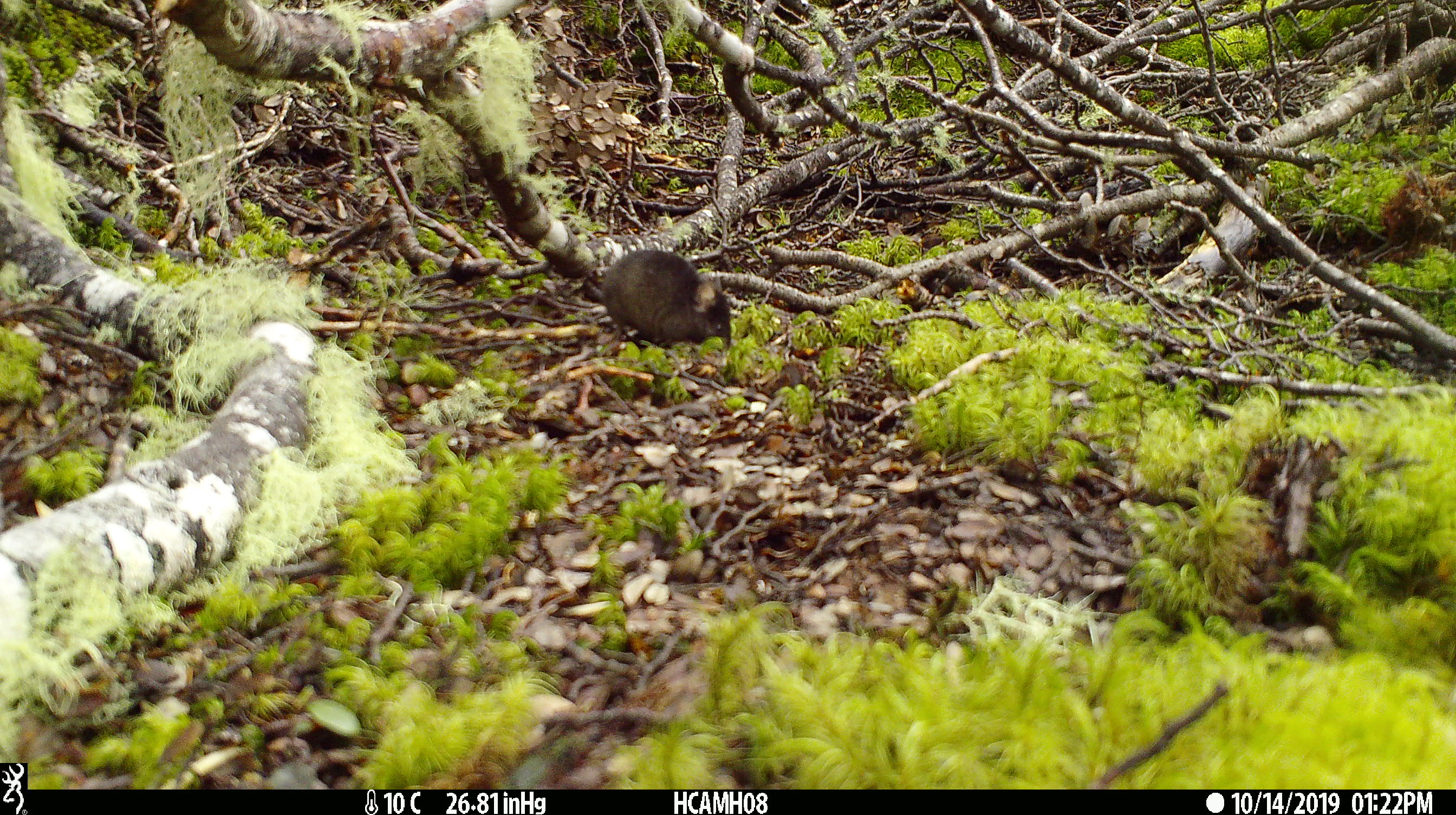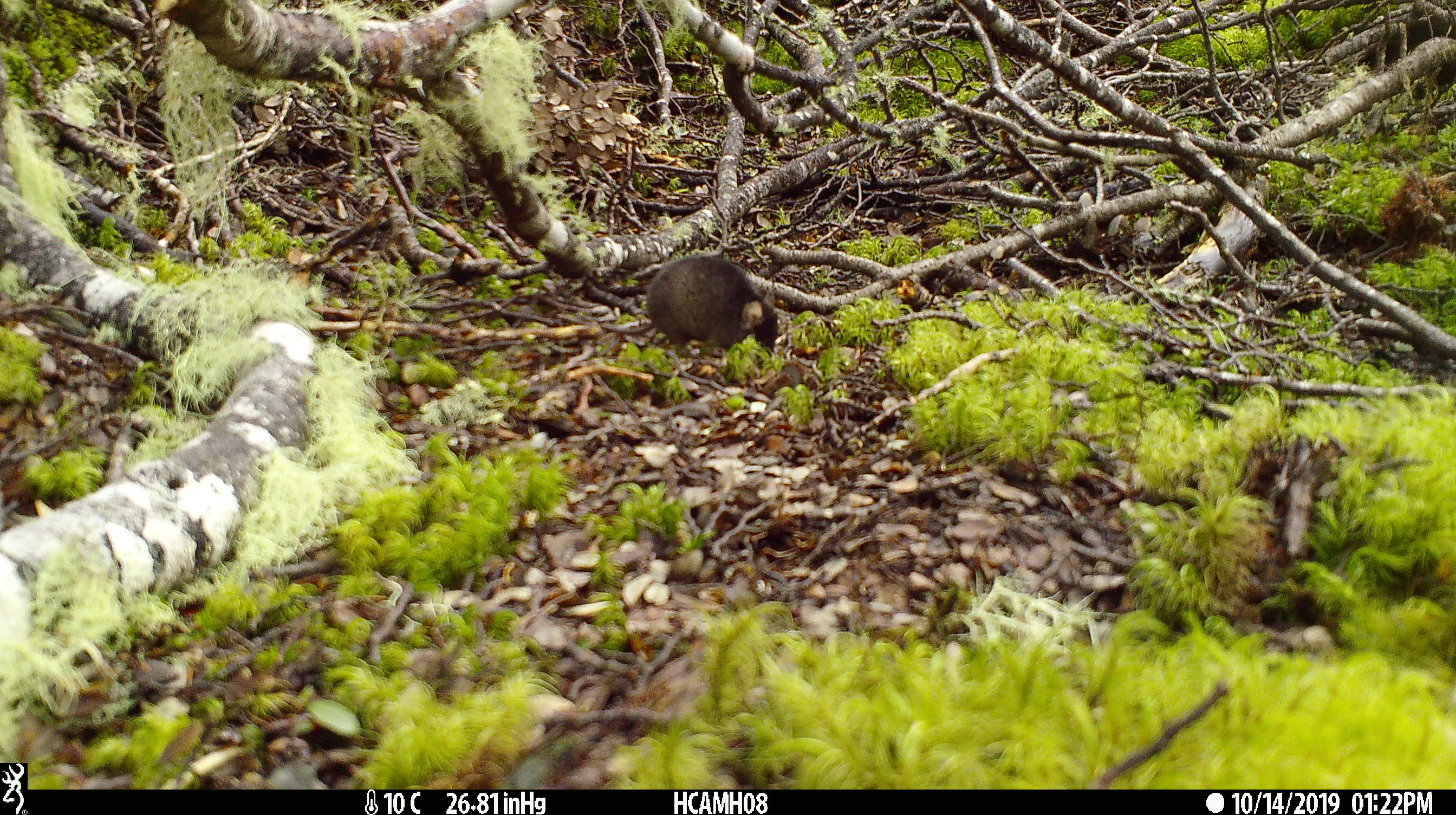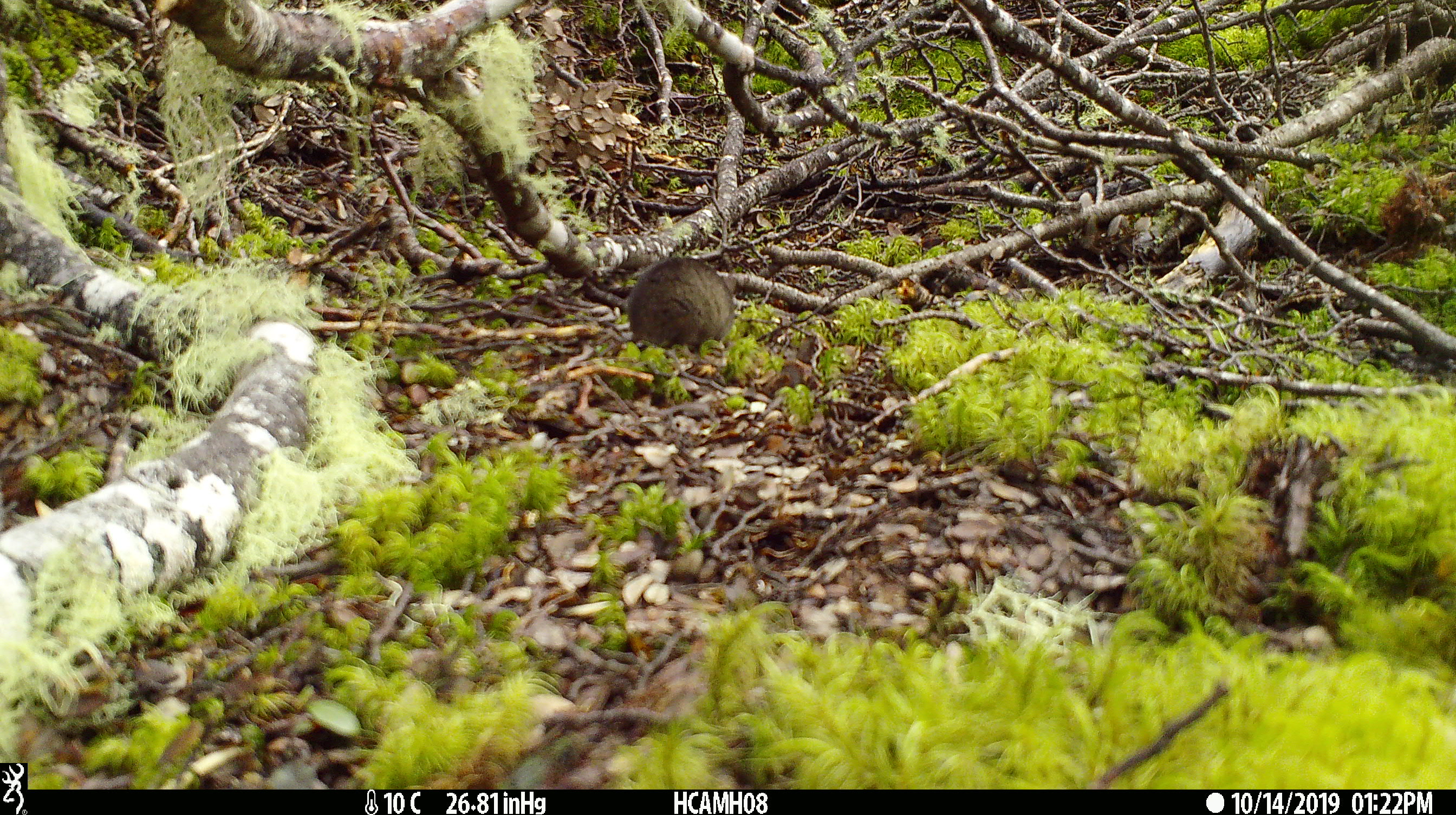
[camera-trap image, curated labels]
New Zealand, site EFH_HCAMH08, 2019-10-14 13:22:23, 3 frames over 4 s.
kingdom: Animalia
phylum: Chordata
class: Mammalia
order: Rodentia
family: Muridae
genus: Mus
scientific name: Mus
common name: mouse